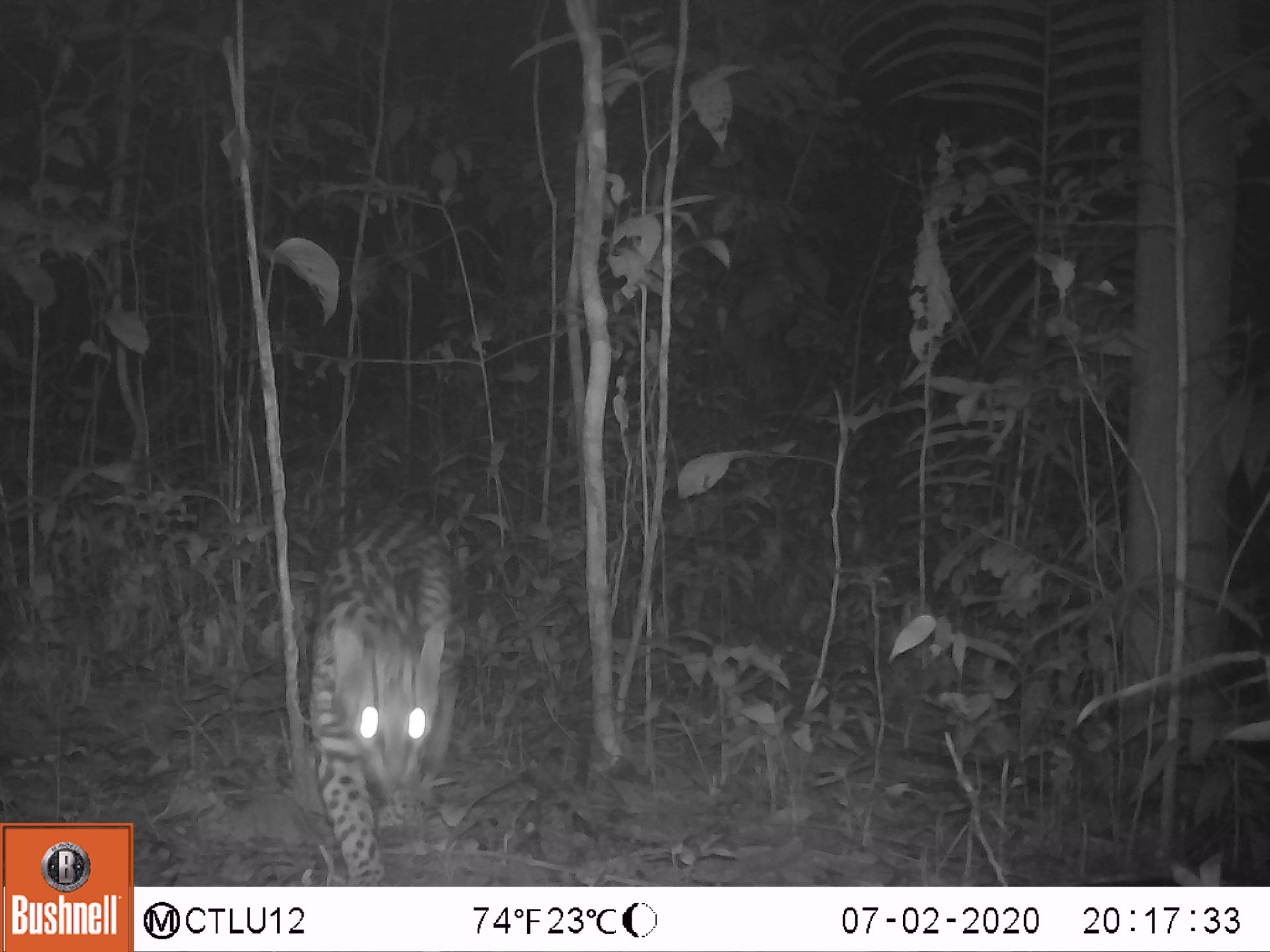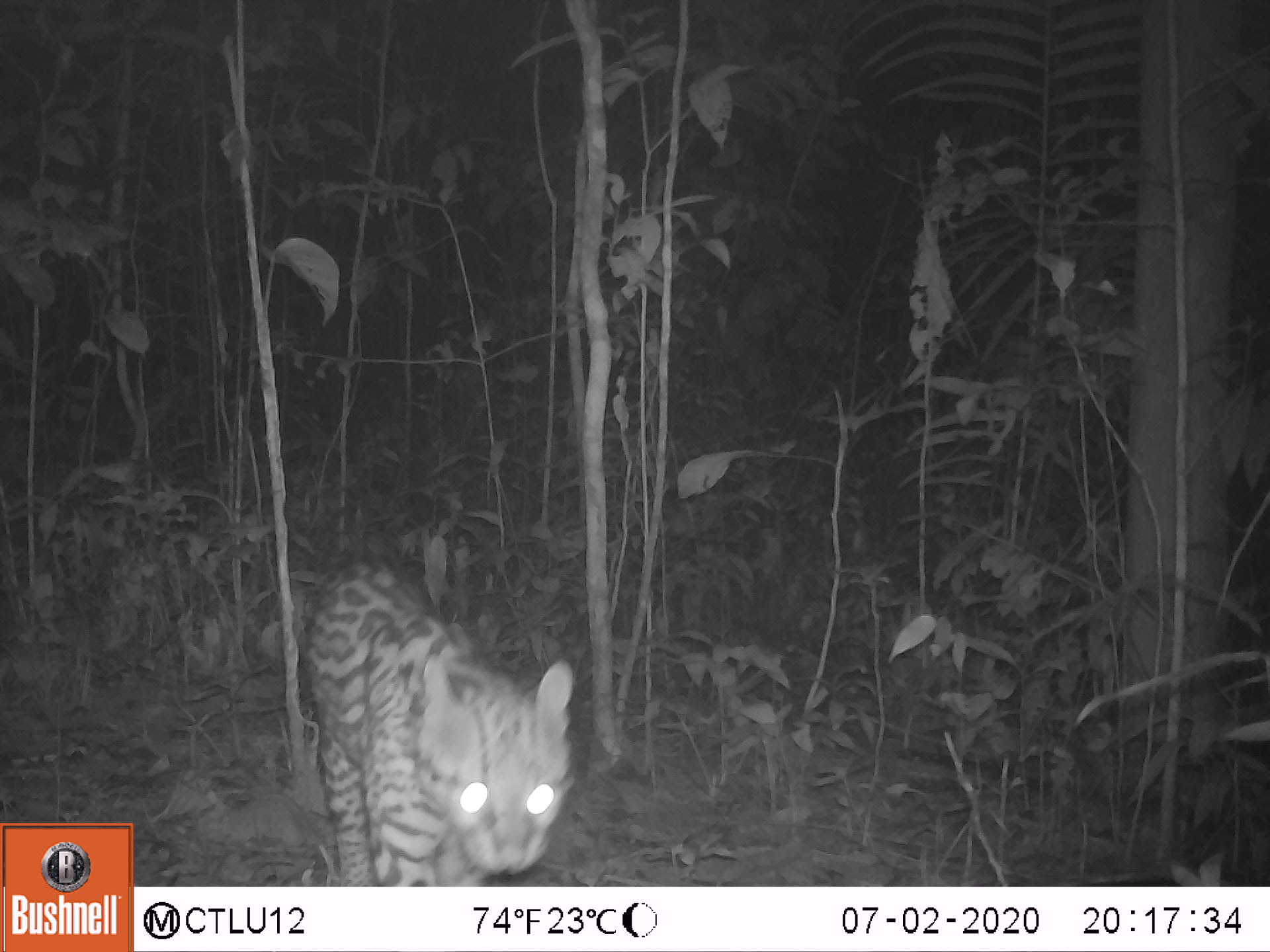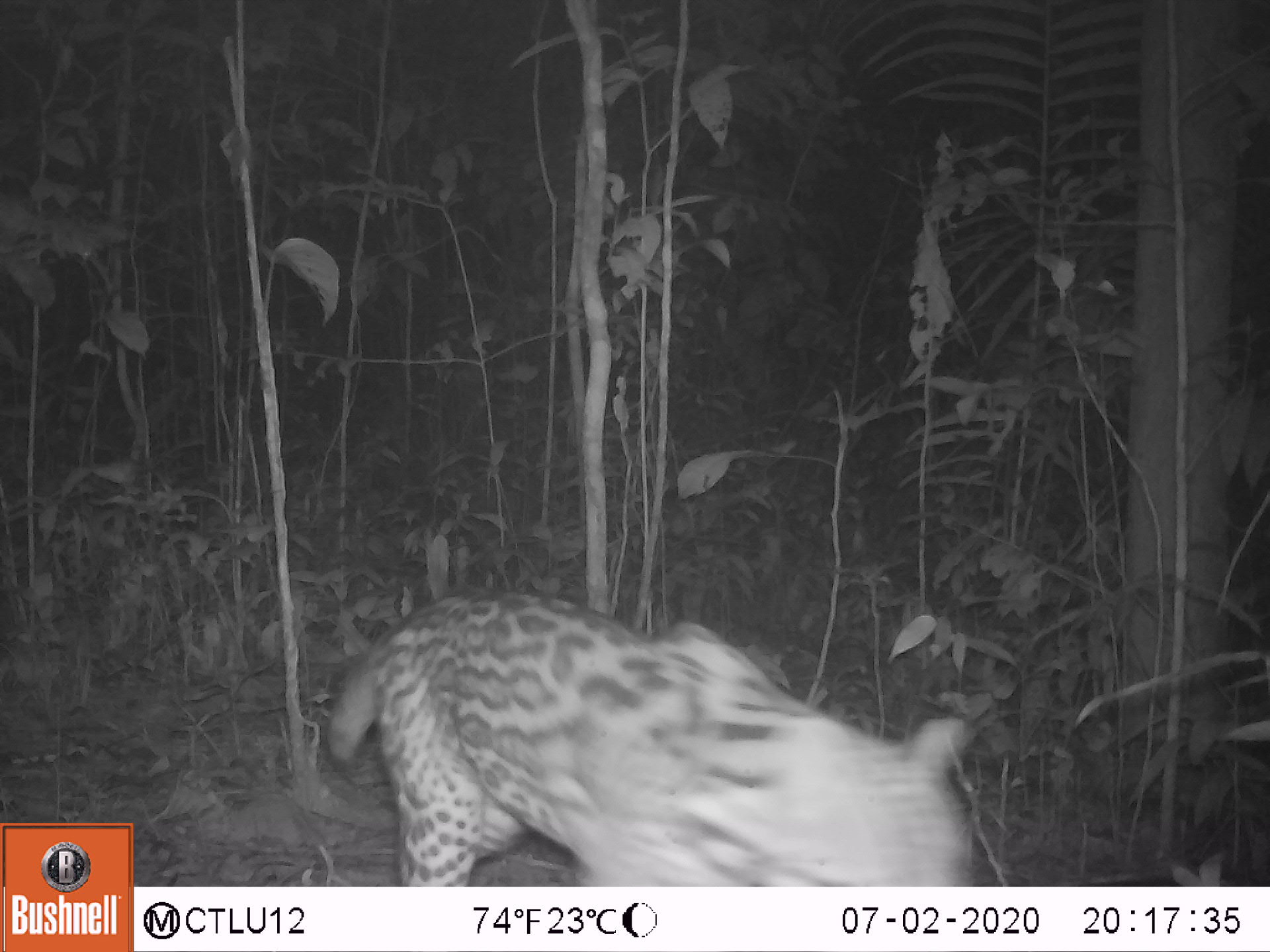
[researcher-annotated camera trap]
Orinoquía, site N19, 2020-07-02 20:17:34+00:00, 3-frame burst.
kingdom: Animalia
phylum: Chordata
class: Mammalia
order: Carnivora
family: Felidae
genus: Leopardus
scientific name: Leopardus pardalis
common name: ocelot